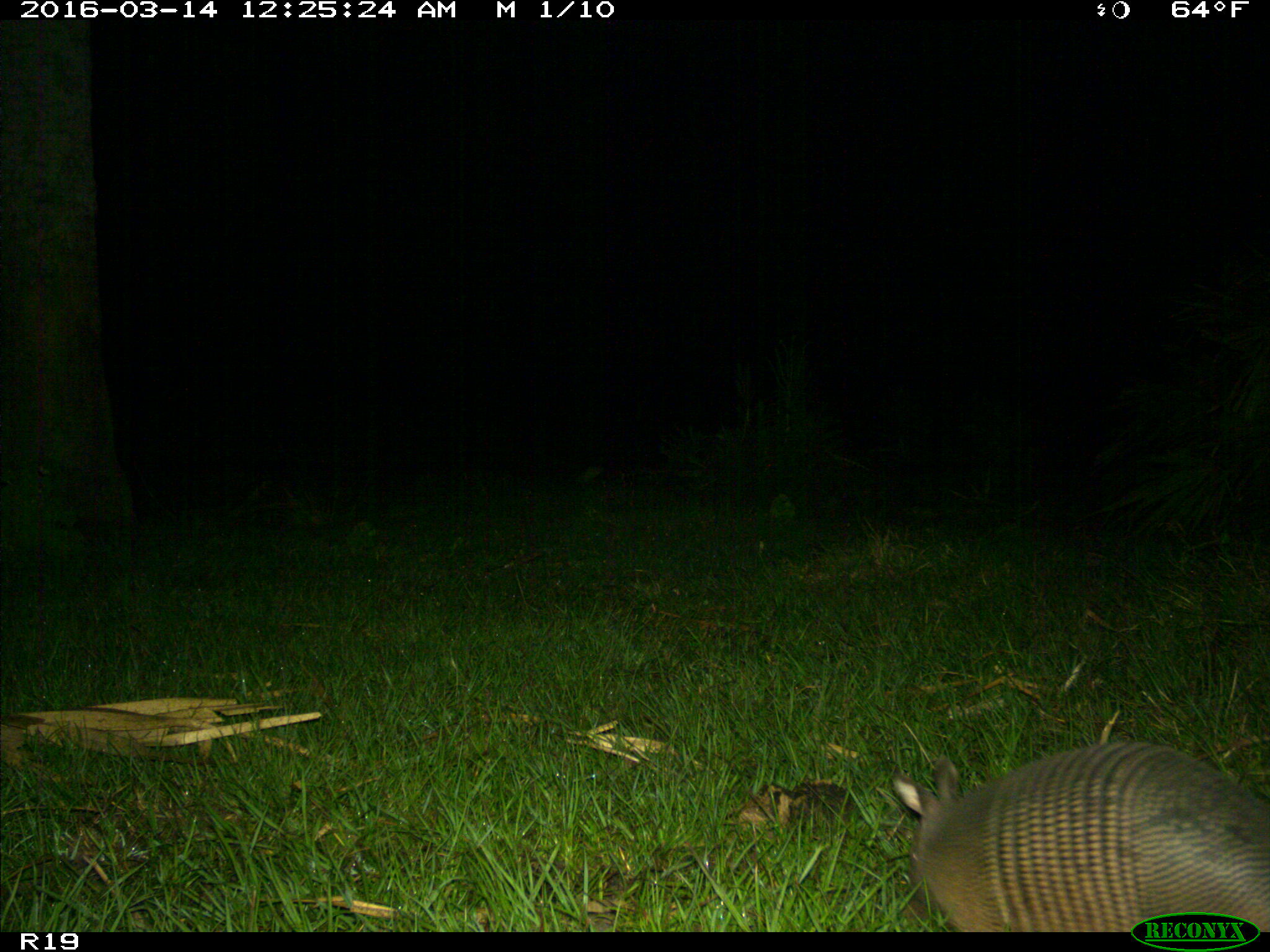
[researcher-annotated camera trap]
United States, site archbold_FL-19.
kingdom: Animalia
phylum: Chordata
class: Mammalia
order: Cingulata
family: Dasypodidae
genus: Dasypus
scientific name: Dasypus novemcinctus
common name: nine-banded armadillo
Dasypus novemcinctus (nine-banded armadillo).